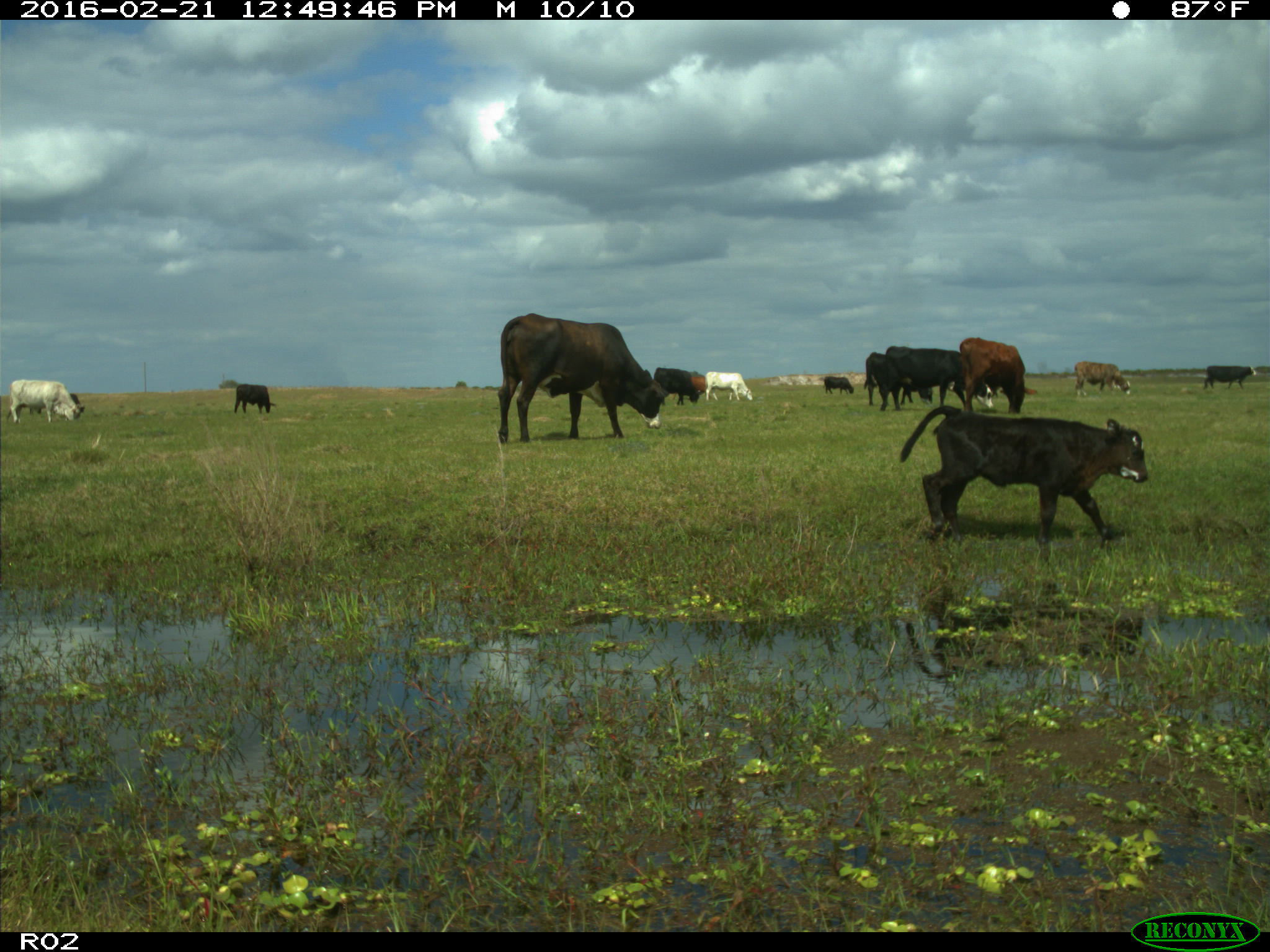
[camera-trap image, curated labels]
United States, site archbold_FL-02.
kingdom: Animalia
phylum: Chordata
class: Mammalia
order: Artiodactyla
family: Bovidae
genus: Bos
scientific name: Bos taurus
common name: domestic cow